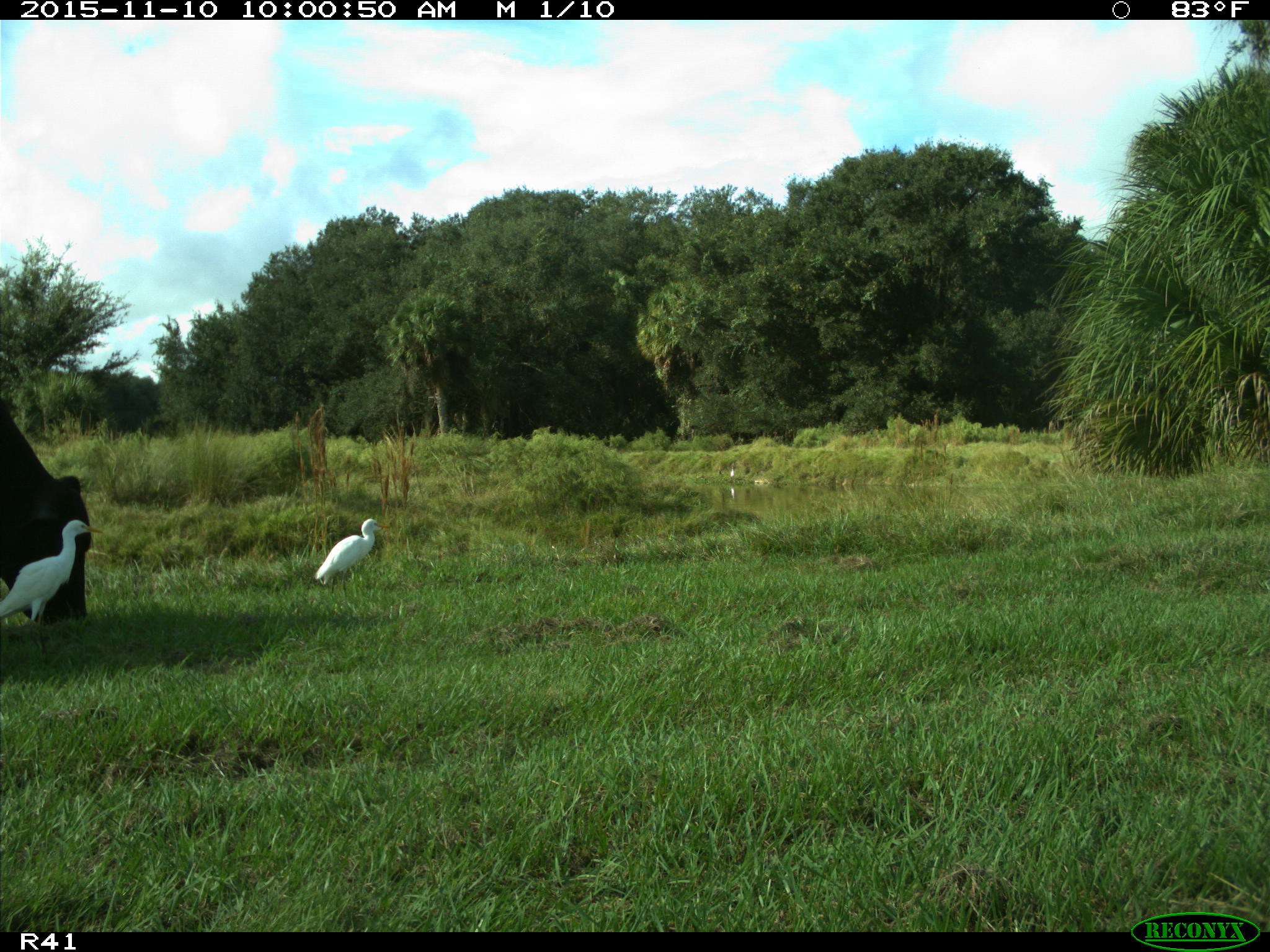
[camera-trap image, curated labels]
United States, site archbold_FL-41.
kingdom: Animalia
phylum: Chordata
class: Mammalia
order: Artiodactyla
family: Bovidae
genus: Bos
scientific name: Bos taurus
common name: domestic cow